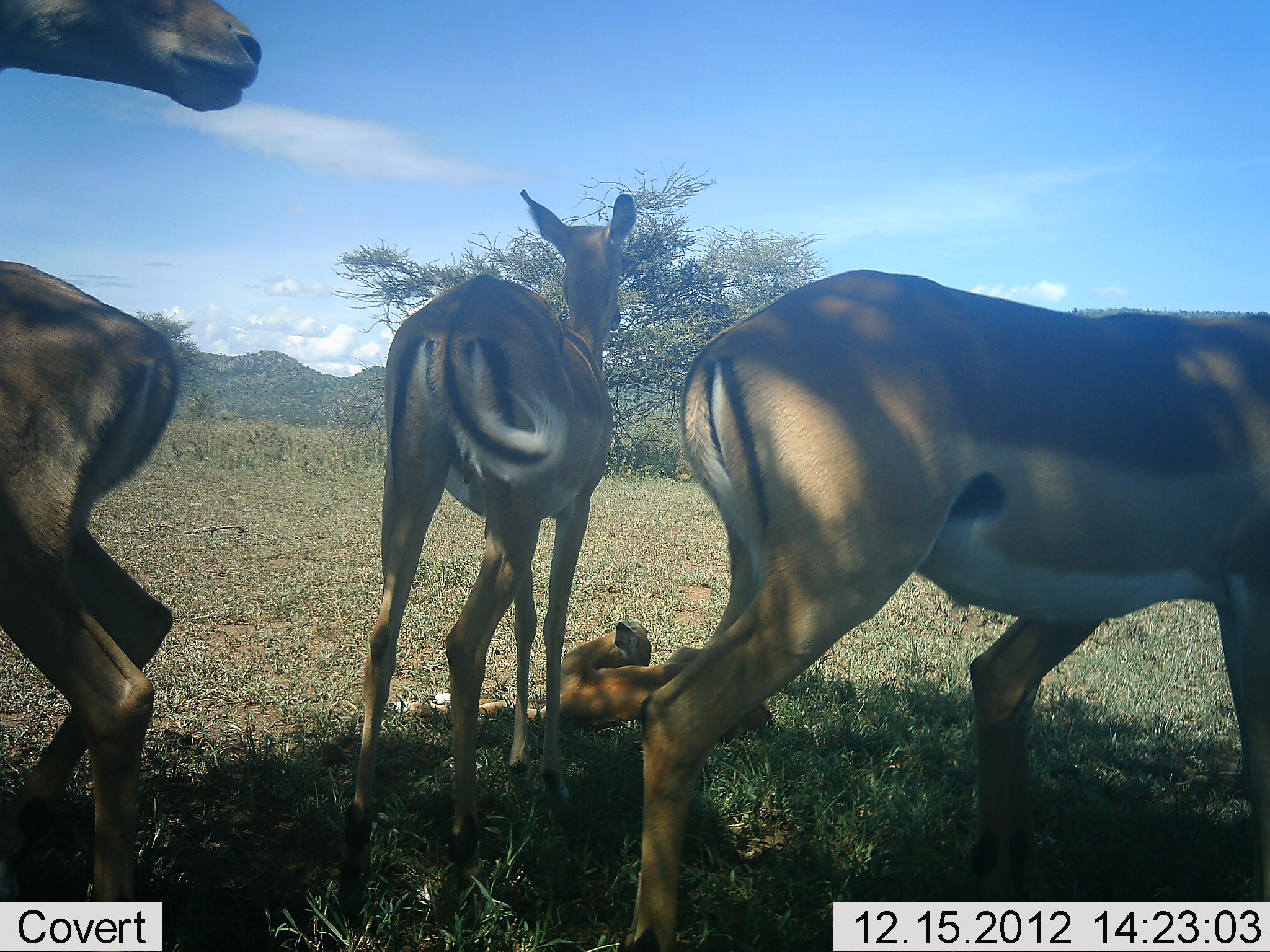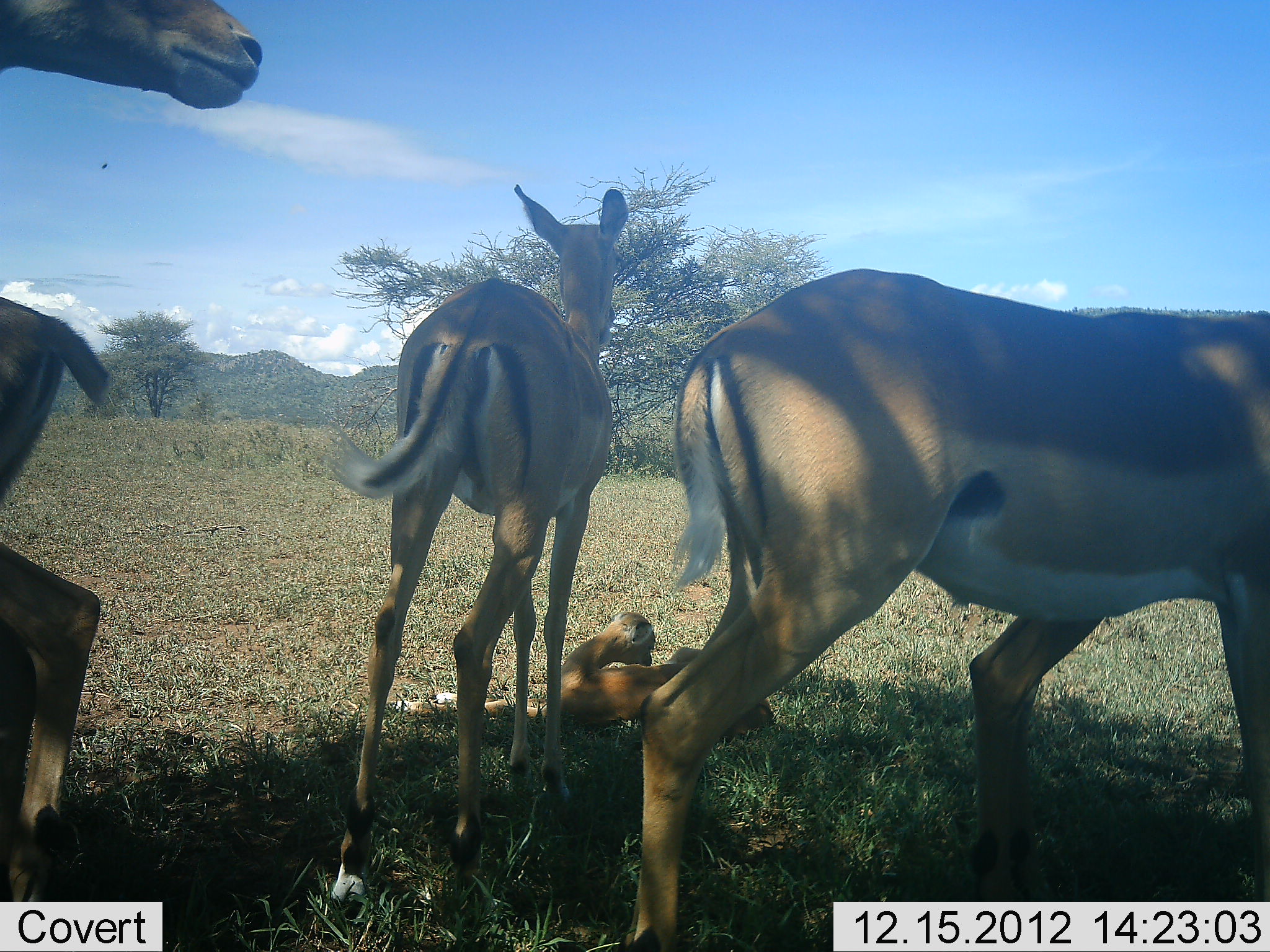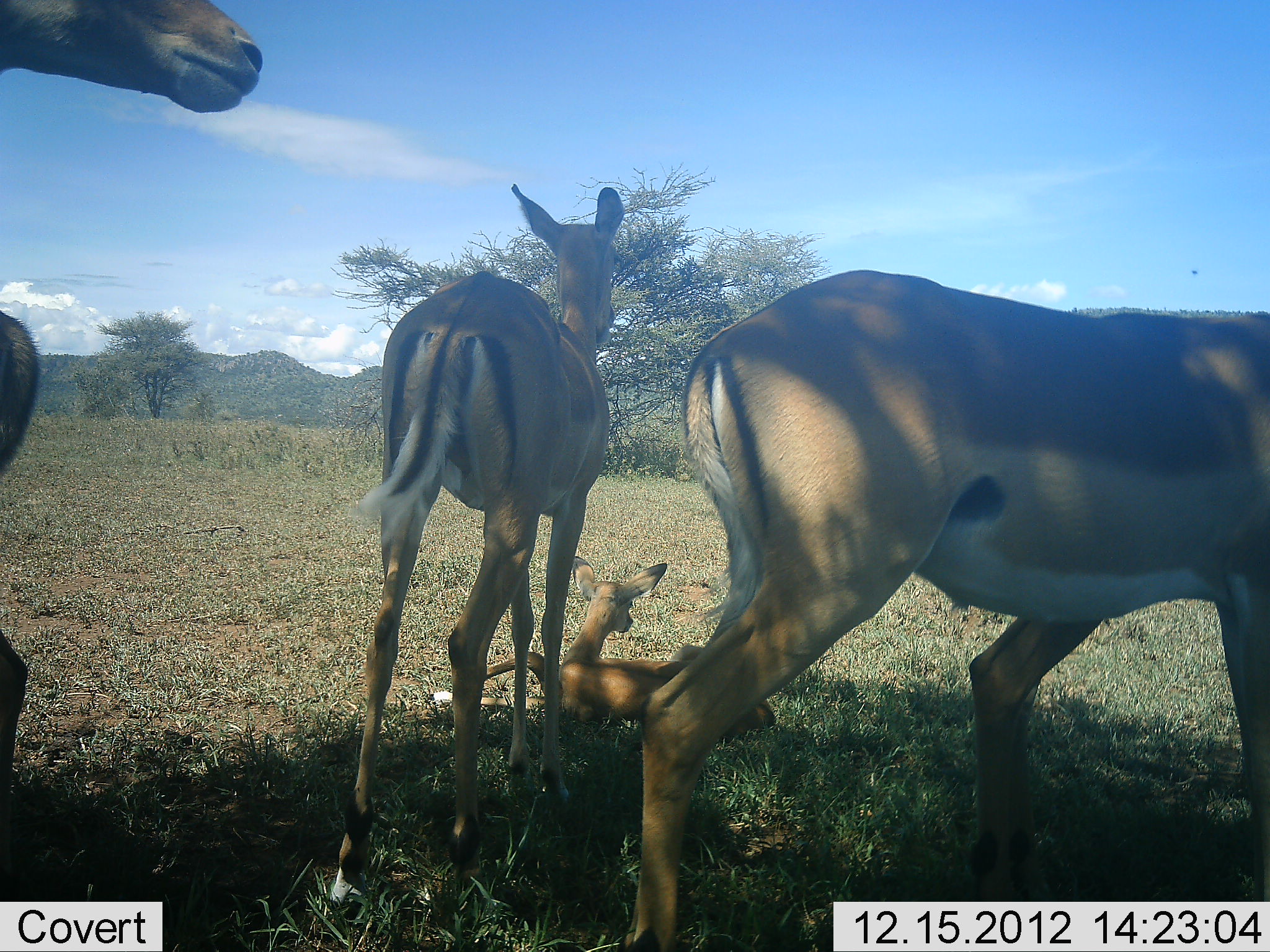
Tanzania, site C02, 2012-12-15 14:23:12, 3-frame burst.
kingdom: Animalia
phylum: Chordata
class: Mammalia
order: Artiodactyla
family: Bovidae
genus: Aepyceros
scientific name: Aepyceros melampus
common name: impala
Impala (Aepyceros melampus), count 5. Behavior (volunteer vote fractions): standing 100%, resting 100%, moving 13%, interacting 0%. Young present (vote fraction): 67%. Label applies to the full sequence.